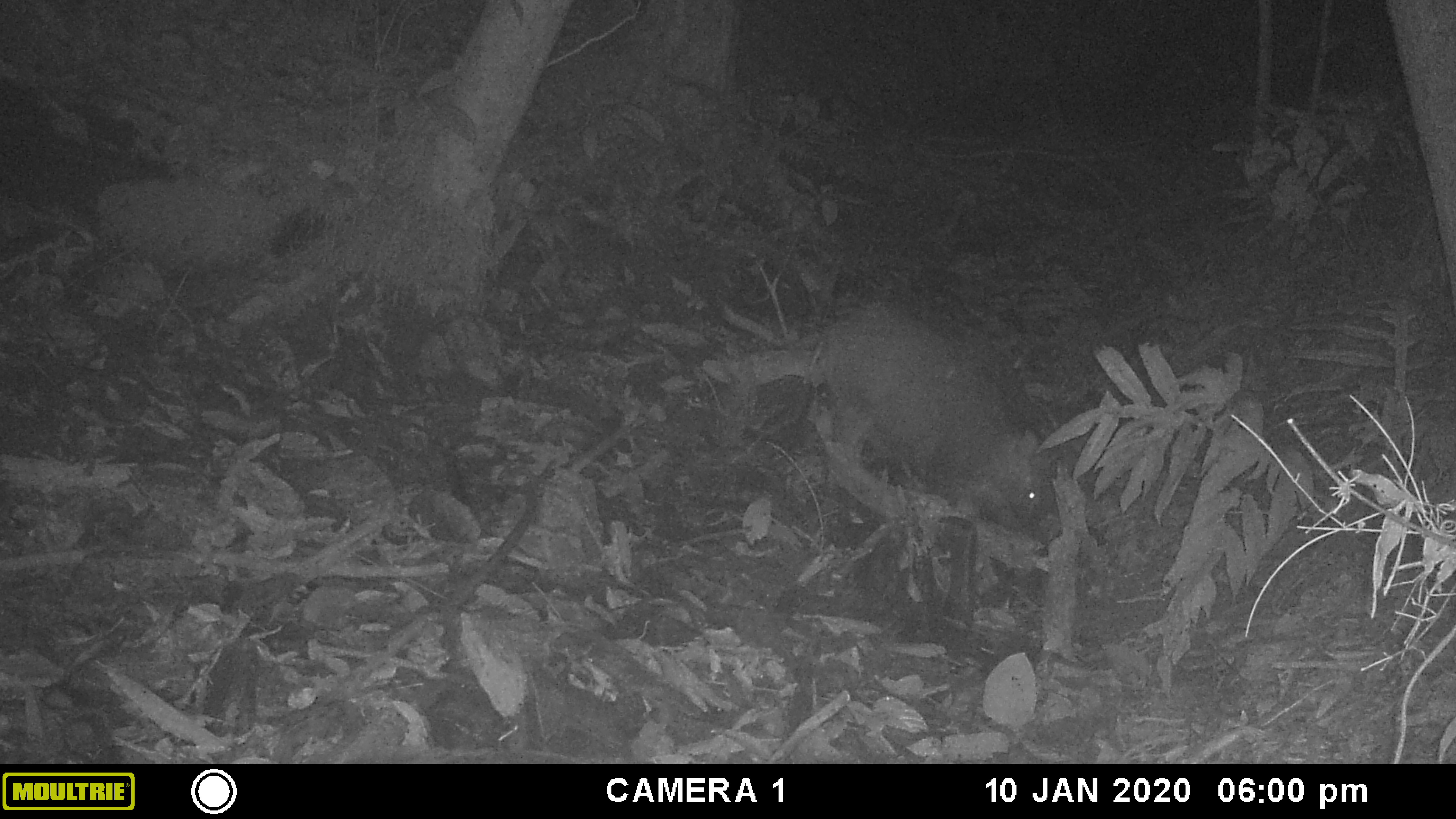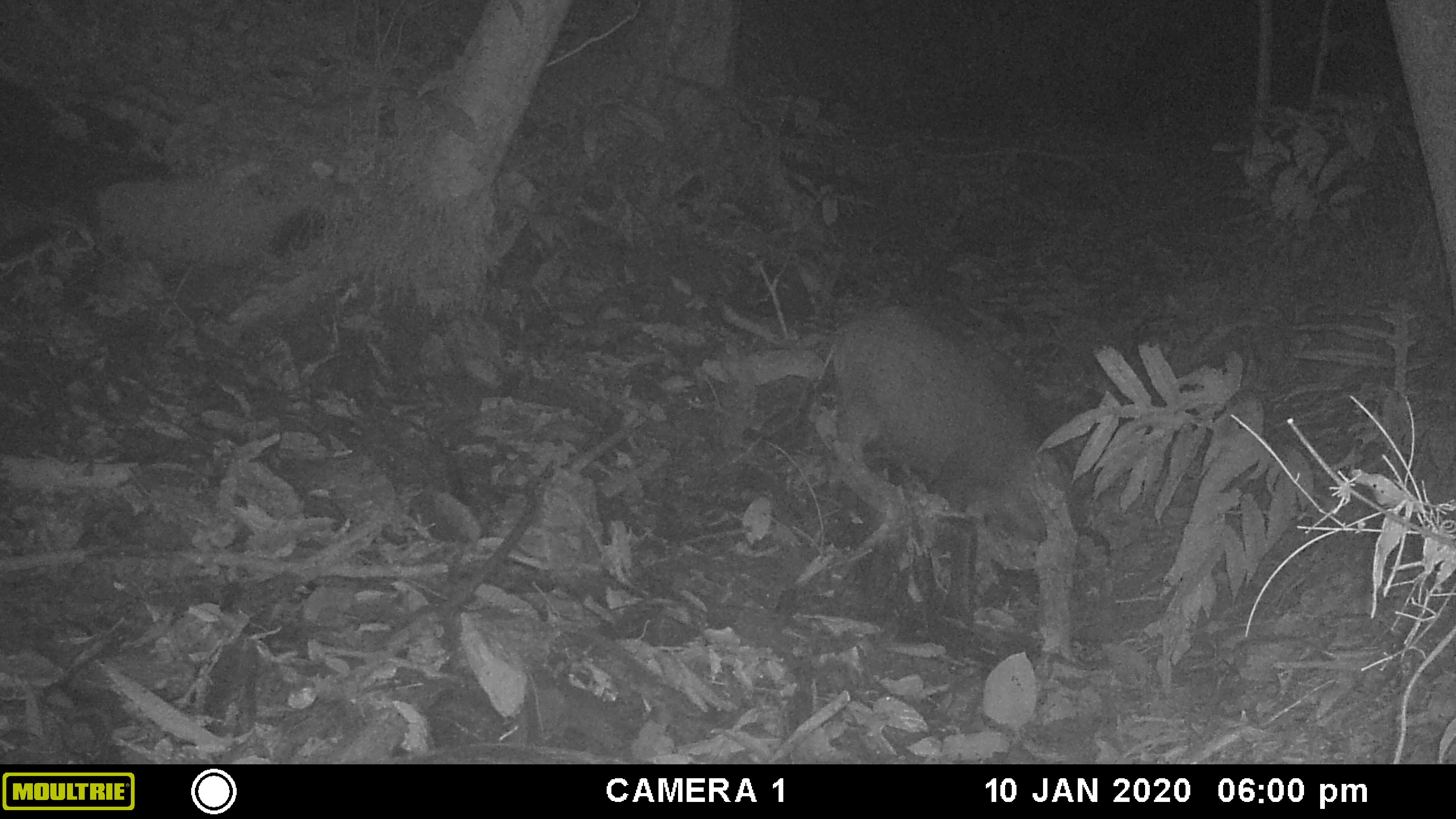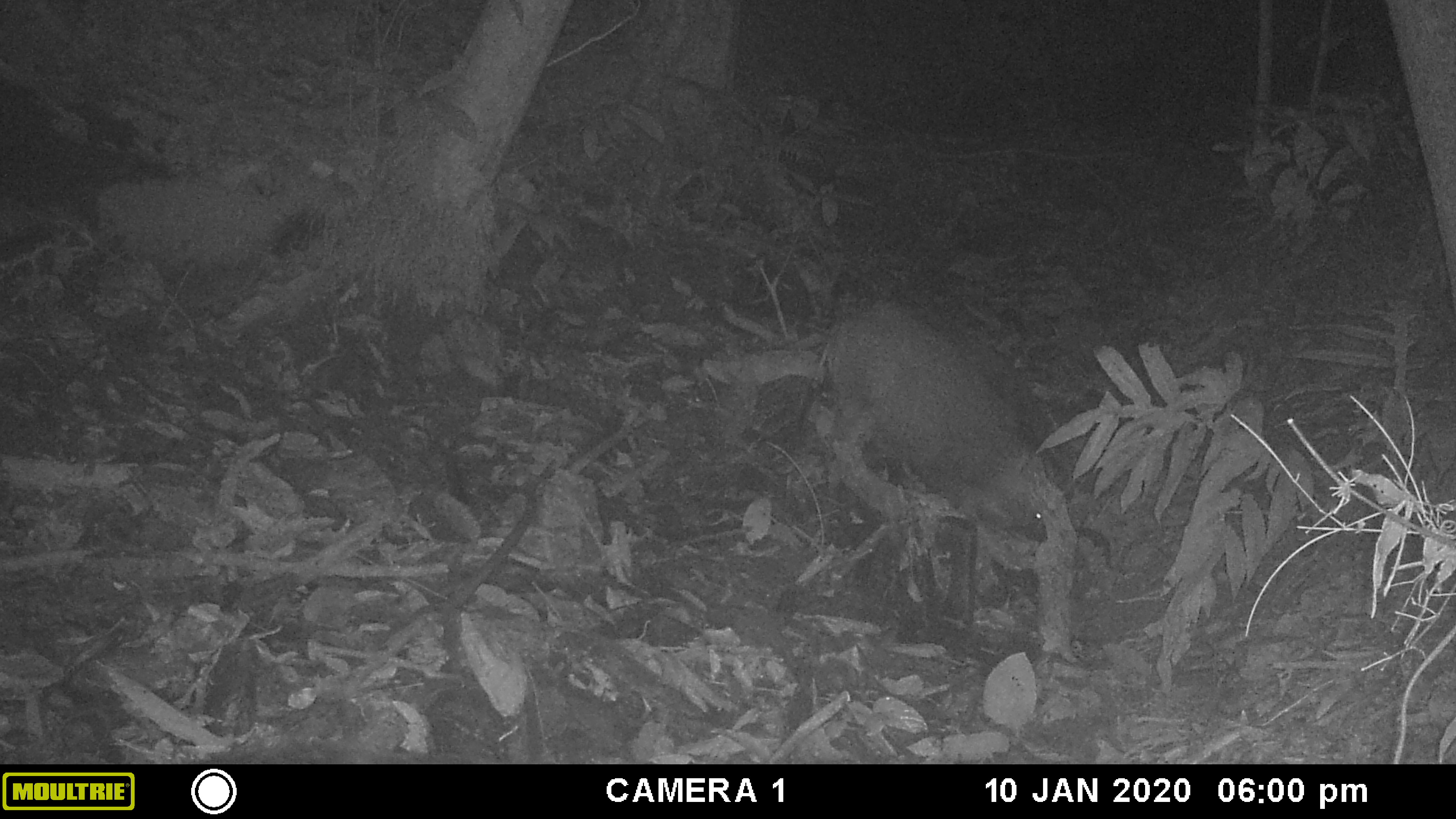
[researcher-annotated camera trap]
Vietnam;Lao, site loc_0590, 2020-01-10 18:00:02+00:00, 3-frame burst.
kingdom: Animalia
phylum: Chordata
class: Mammalia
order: Artiodactyla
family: Suidae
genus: Sus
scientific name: Sus scrofa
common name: eurasian wild pig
Eurasian wild pig (Sus scrofa). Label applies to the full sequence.